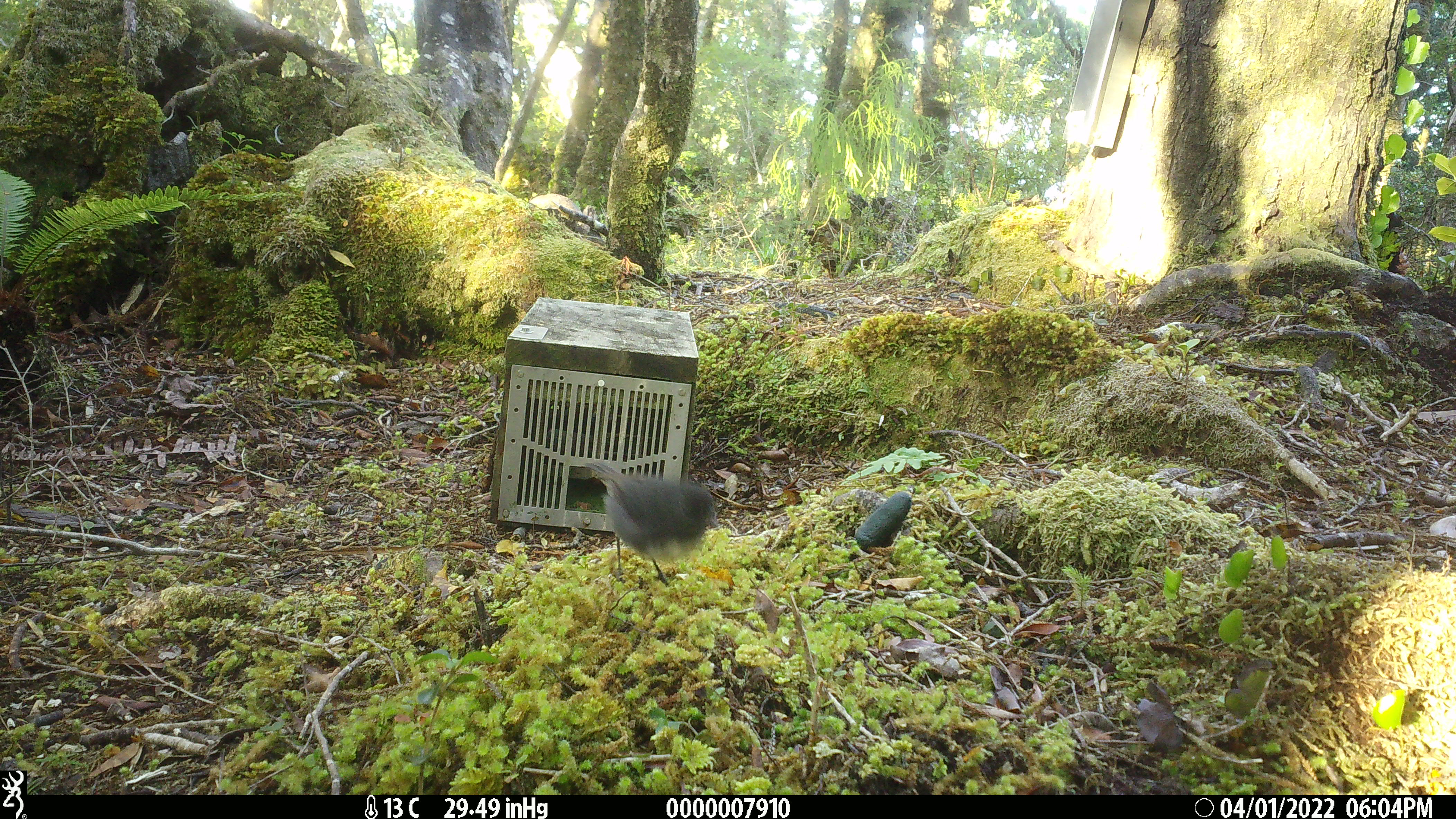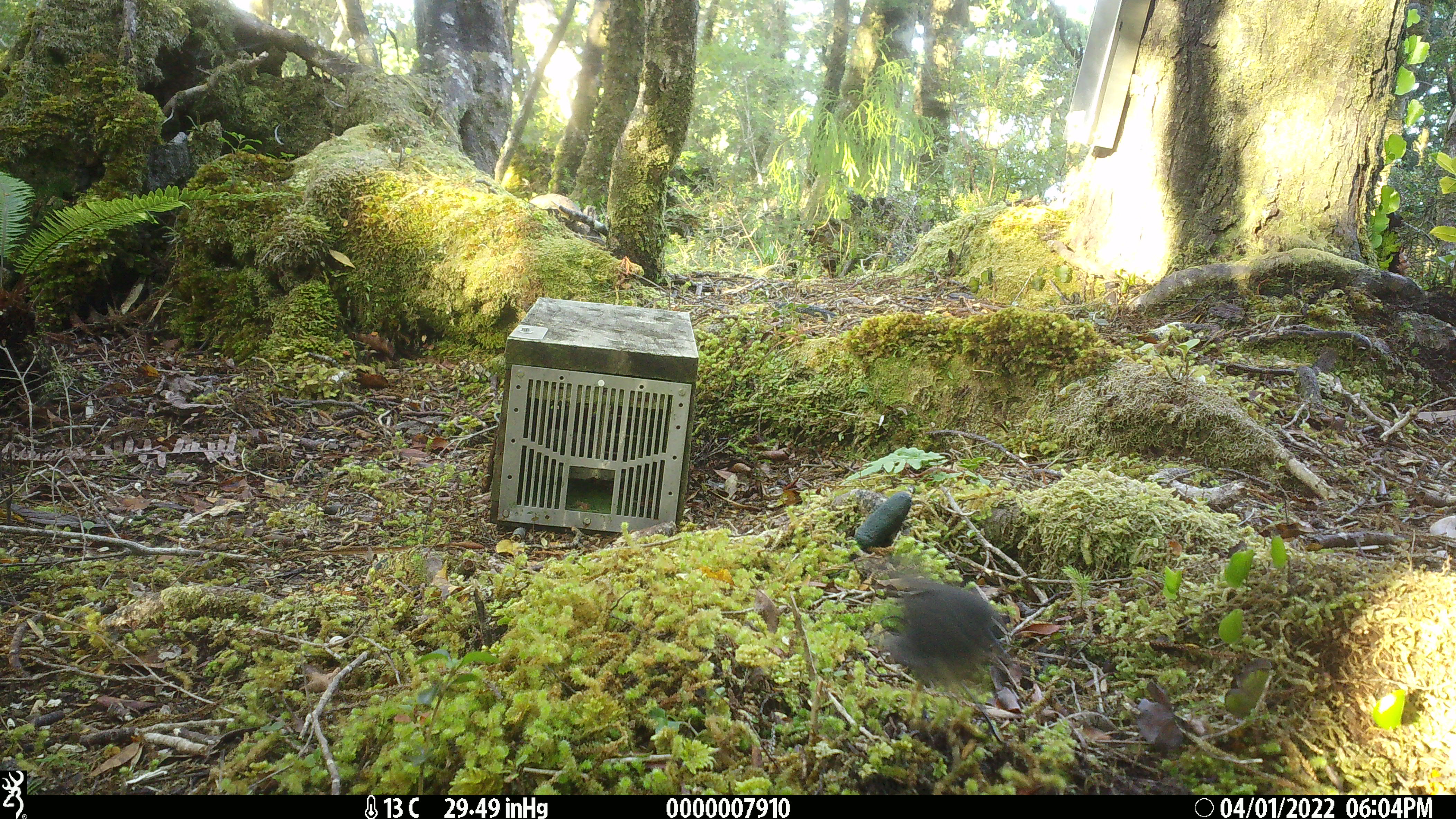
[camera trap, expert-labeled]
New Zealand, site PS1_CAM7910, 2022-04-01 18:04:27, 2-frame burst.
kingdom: Animalia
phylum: Chordata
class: Aves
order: Passeriformes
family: Petroicidae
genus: Petroica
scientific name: Petroica australis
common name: new zealand robin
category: robin